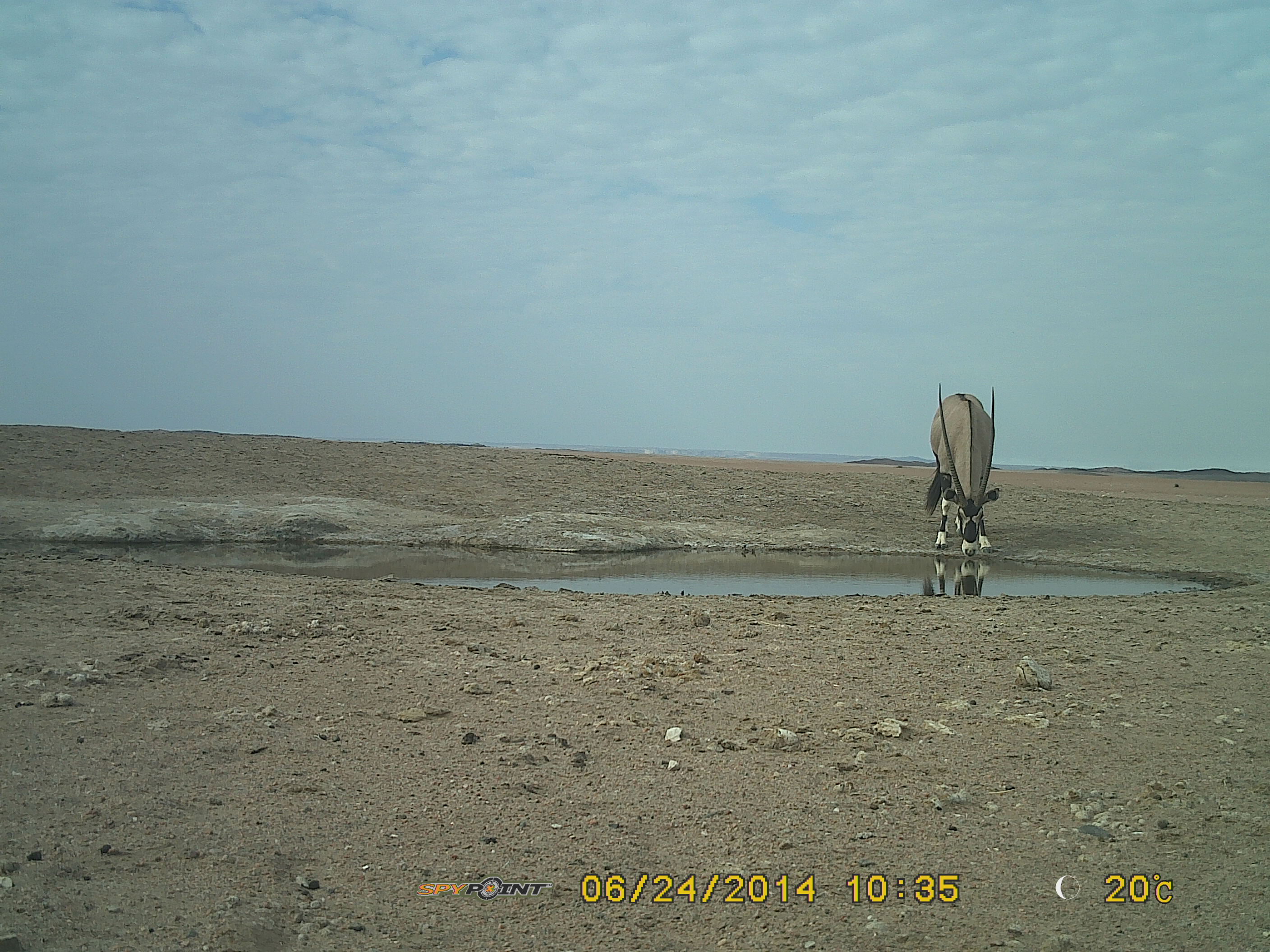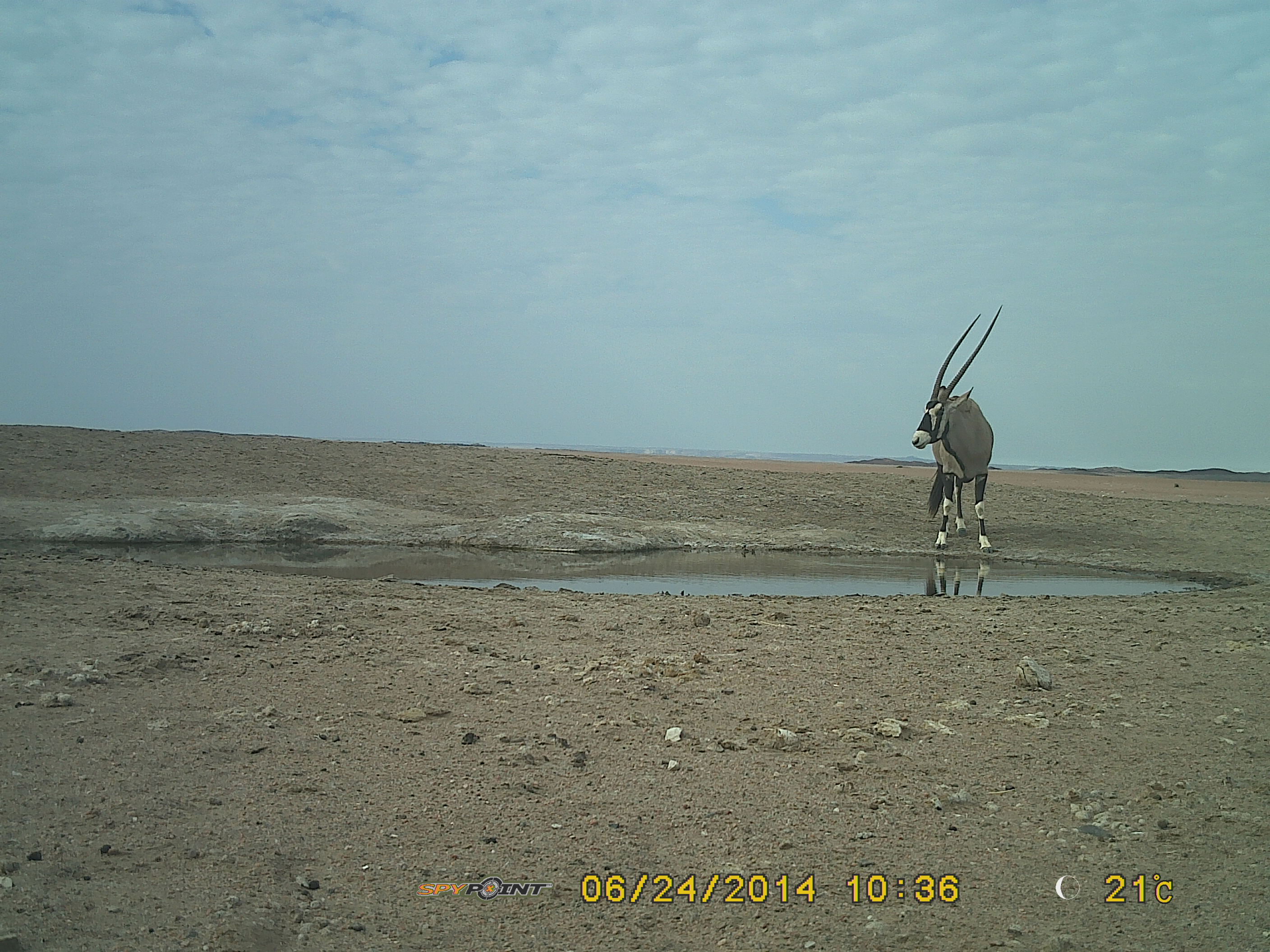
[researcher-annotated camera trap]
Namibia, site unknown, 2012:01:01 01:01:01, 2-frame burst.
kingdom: Animalia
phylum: Chordata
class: Mammalia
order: Artiodactyla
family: Bovidae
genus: Oryx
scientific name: Oryx gazella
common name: gemsbok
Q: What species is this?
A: Oryx gazella (gemsbok).